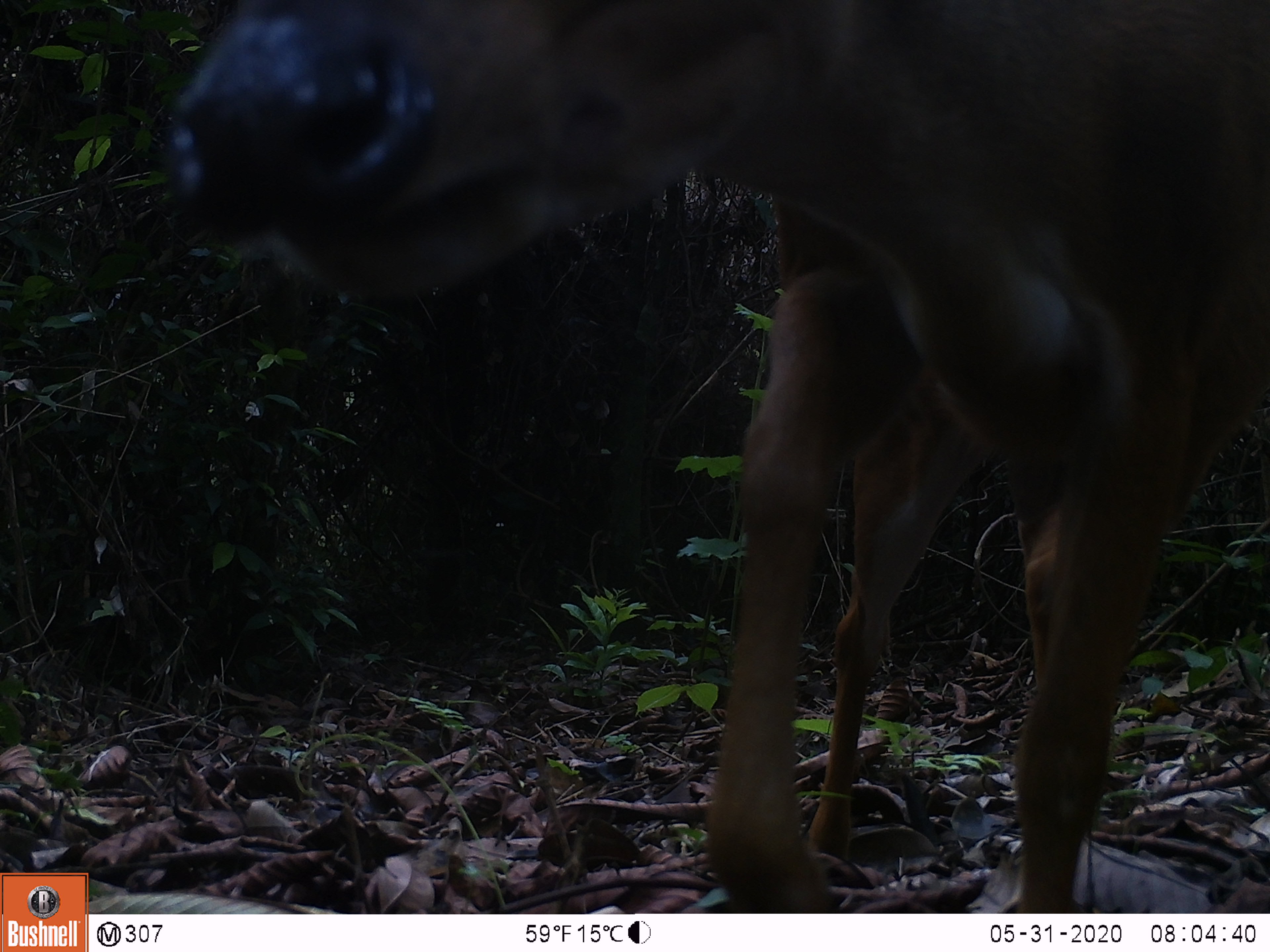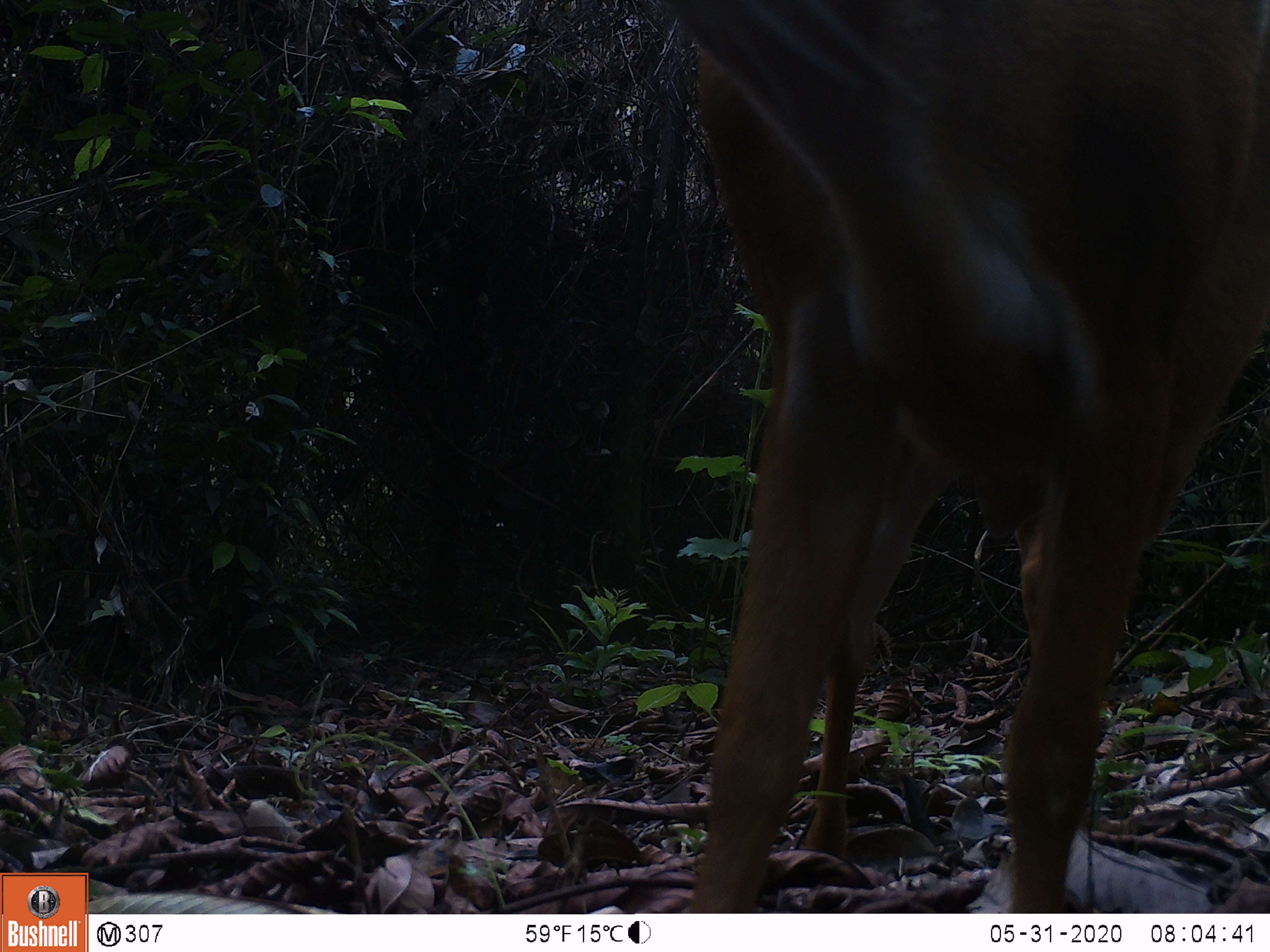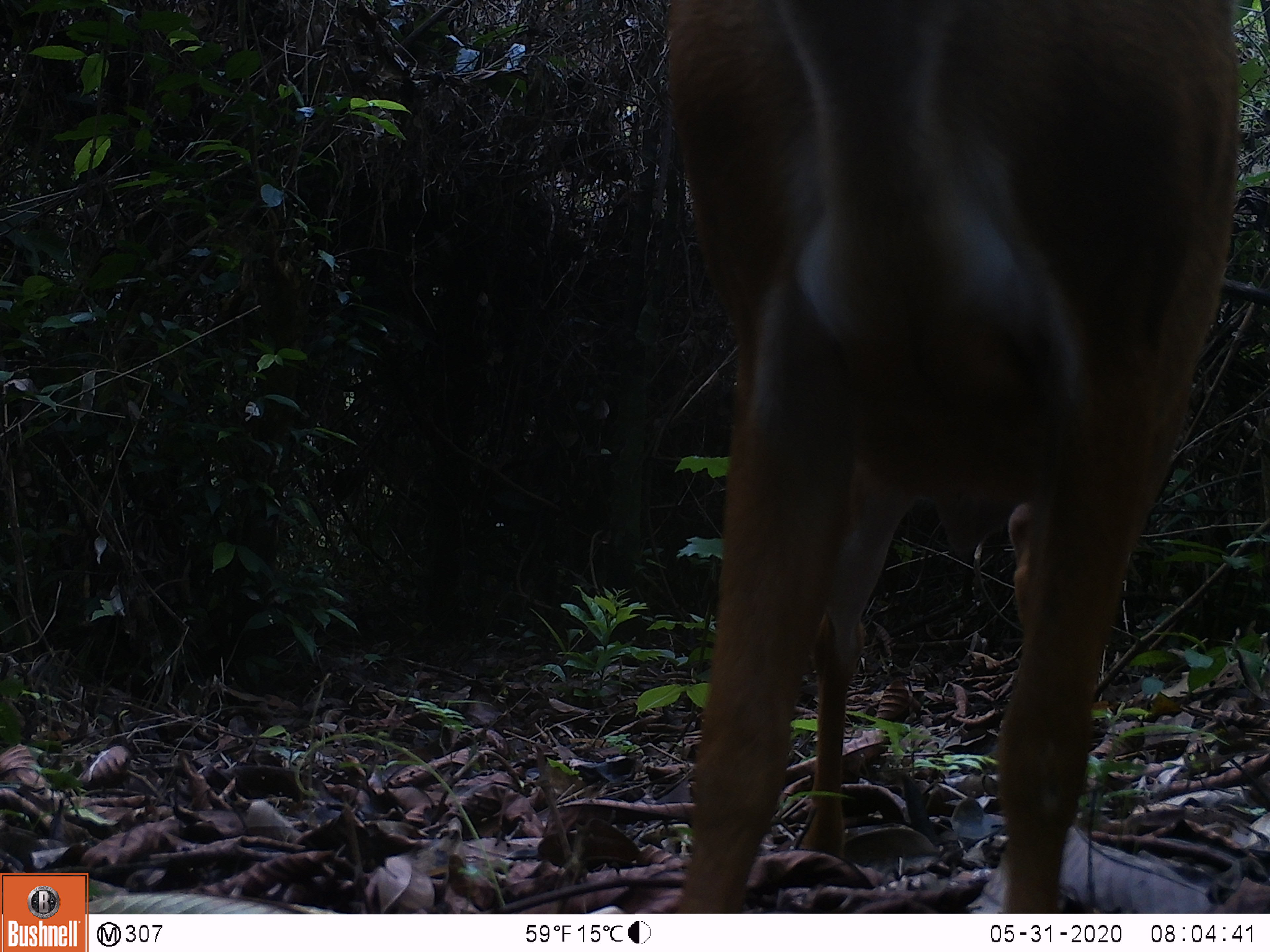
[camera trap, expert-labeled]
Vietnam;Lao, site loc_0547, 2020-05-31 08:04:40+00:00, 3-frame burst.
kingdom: Animalia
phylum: Chordata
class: Mammalia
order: Artiodactyla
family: Cervidae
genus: Muntiacus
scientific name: Muntiacus muntjak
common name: red muntjac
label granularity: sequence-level